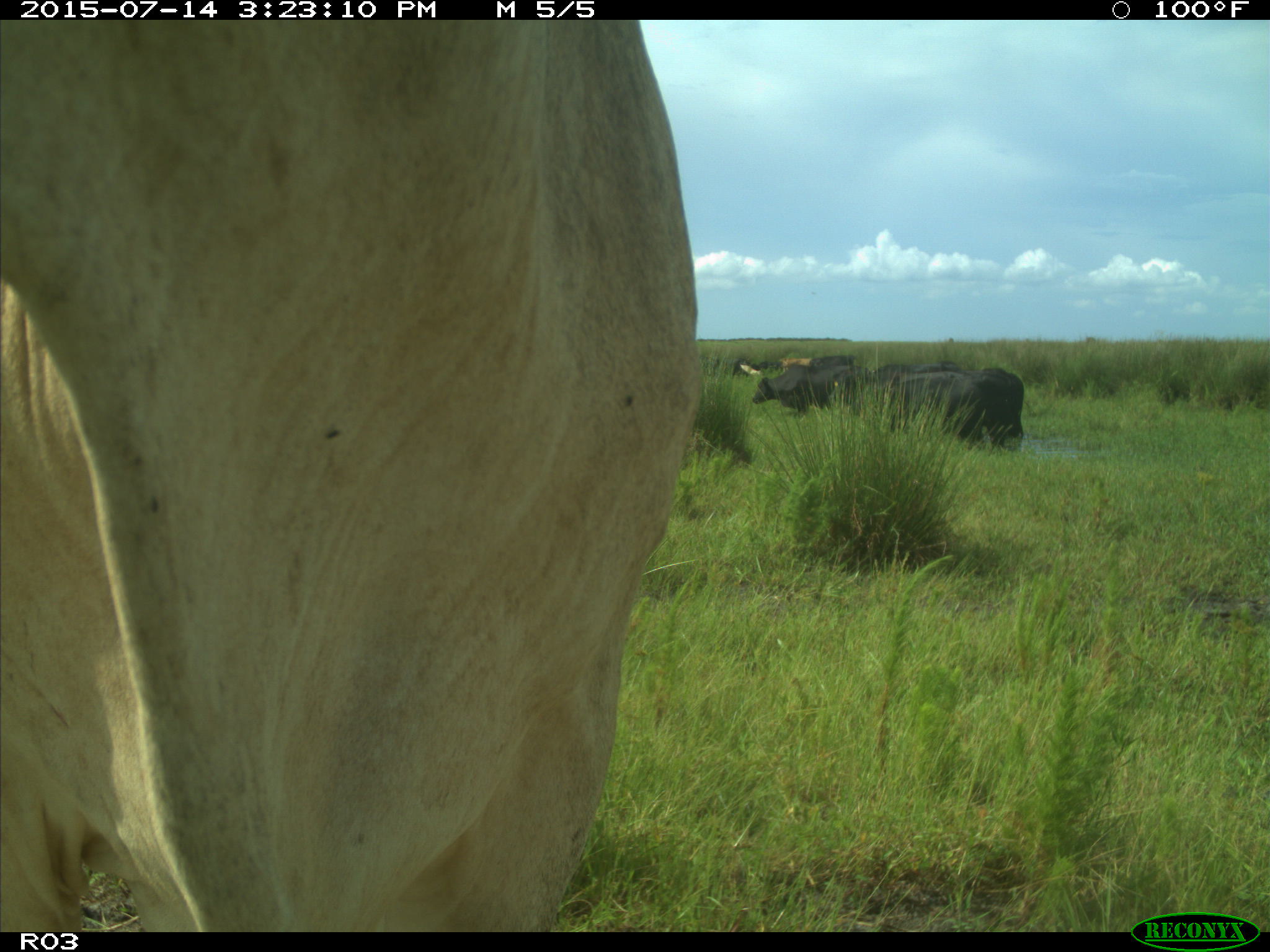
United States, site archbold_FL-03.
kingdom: Animalia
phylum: Chordata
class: Mammalia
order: Artiodactyla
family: Bovidae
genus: Bos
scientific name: Bos taurus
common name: domestic cow